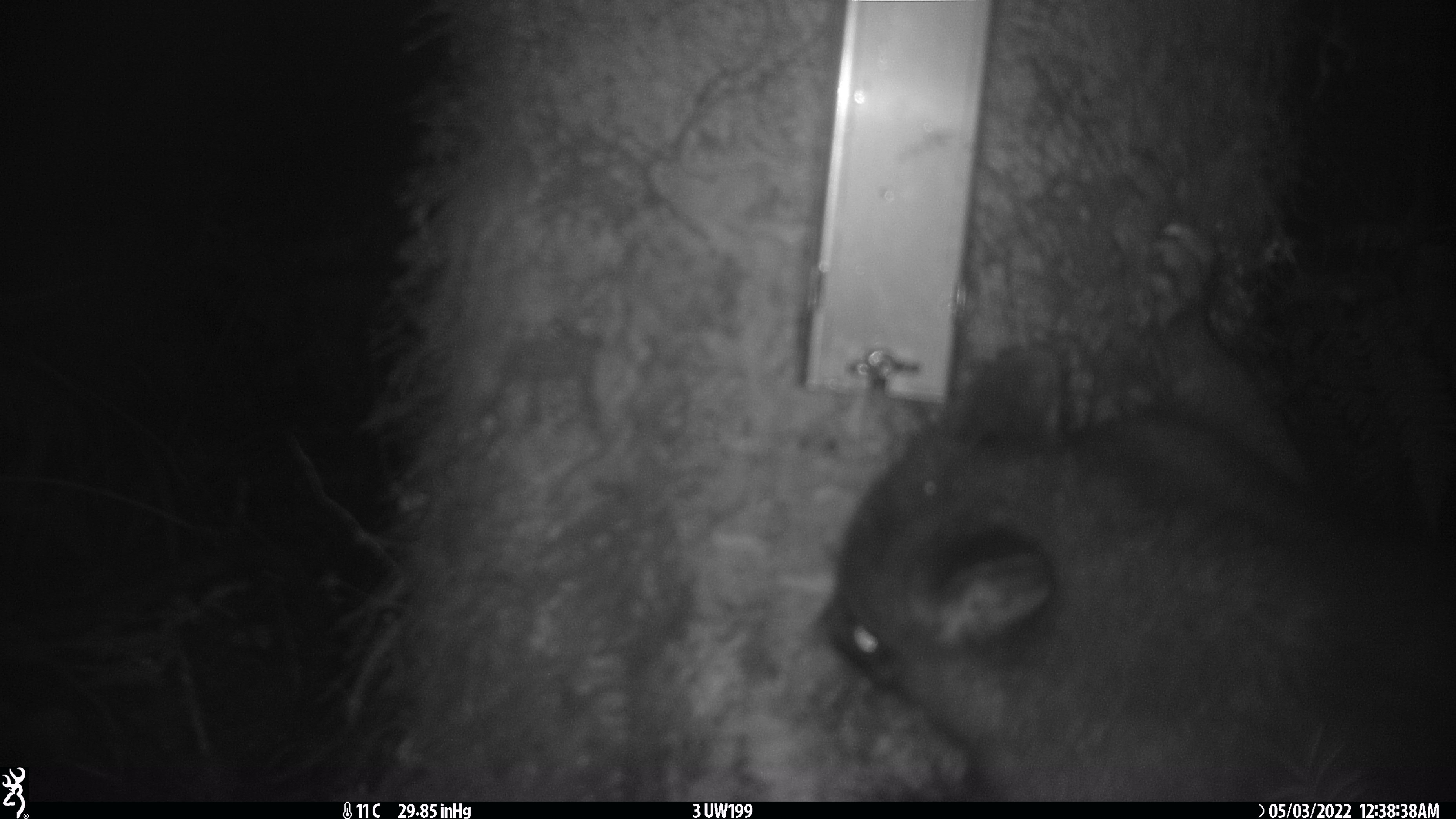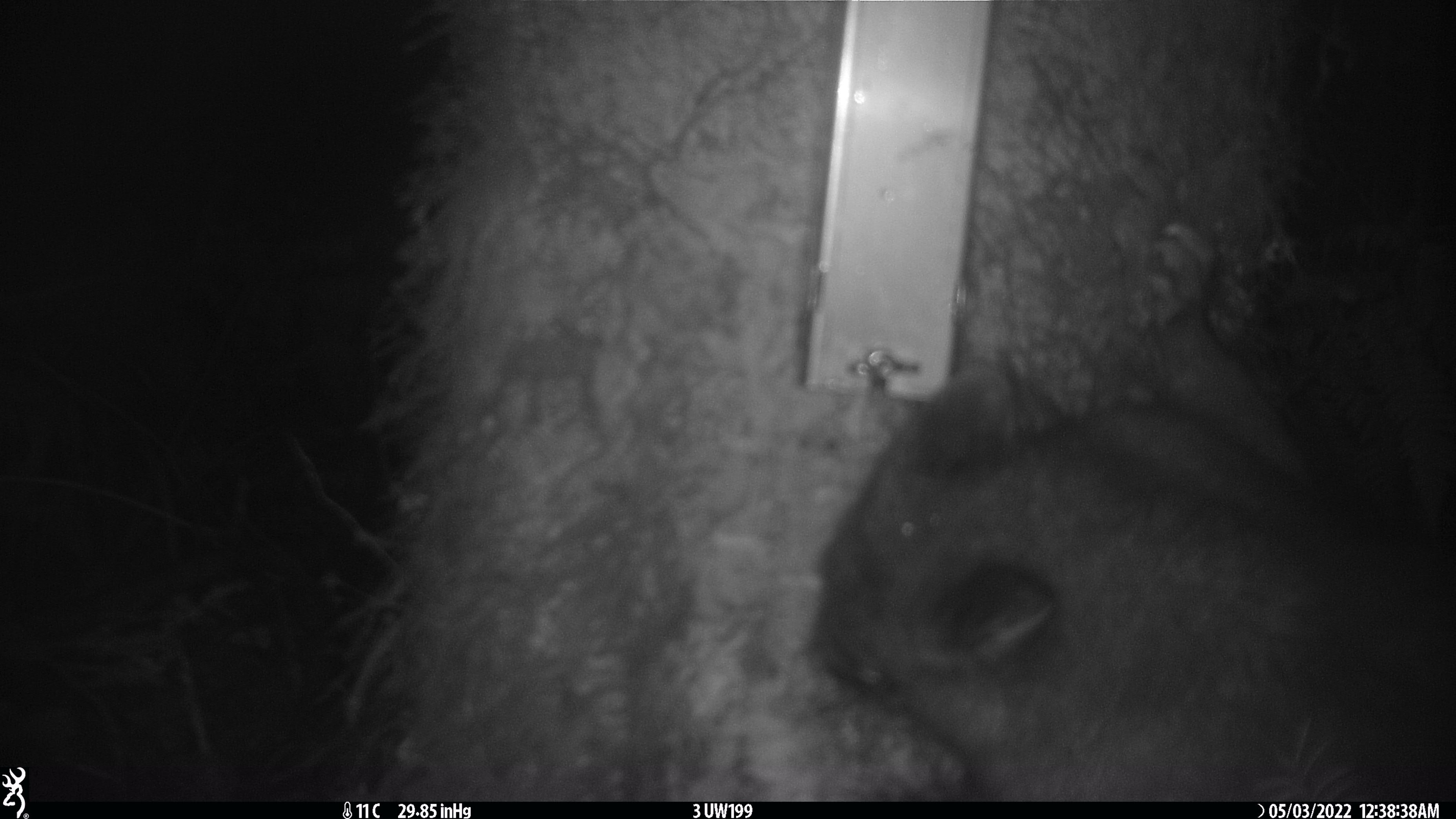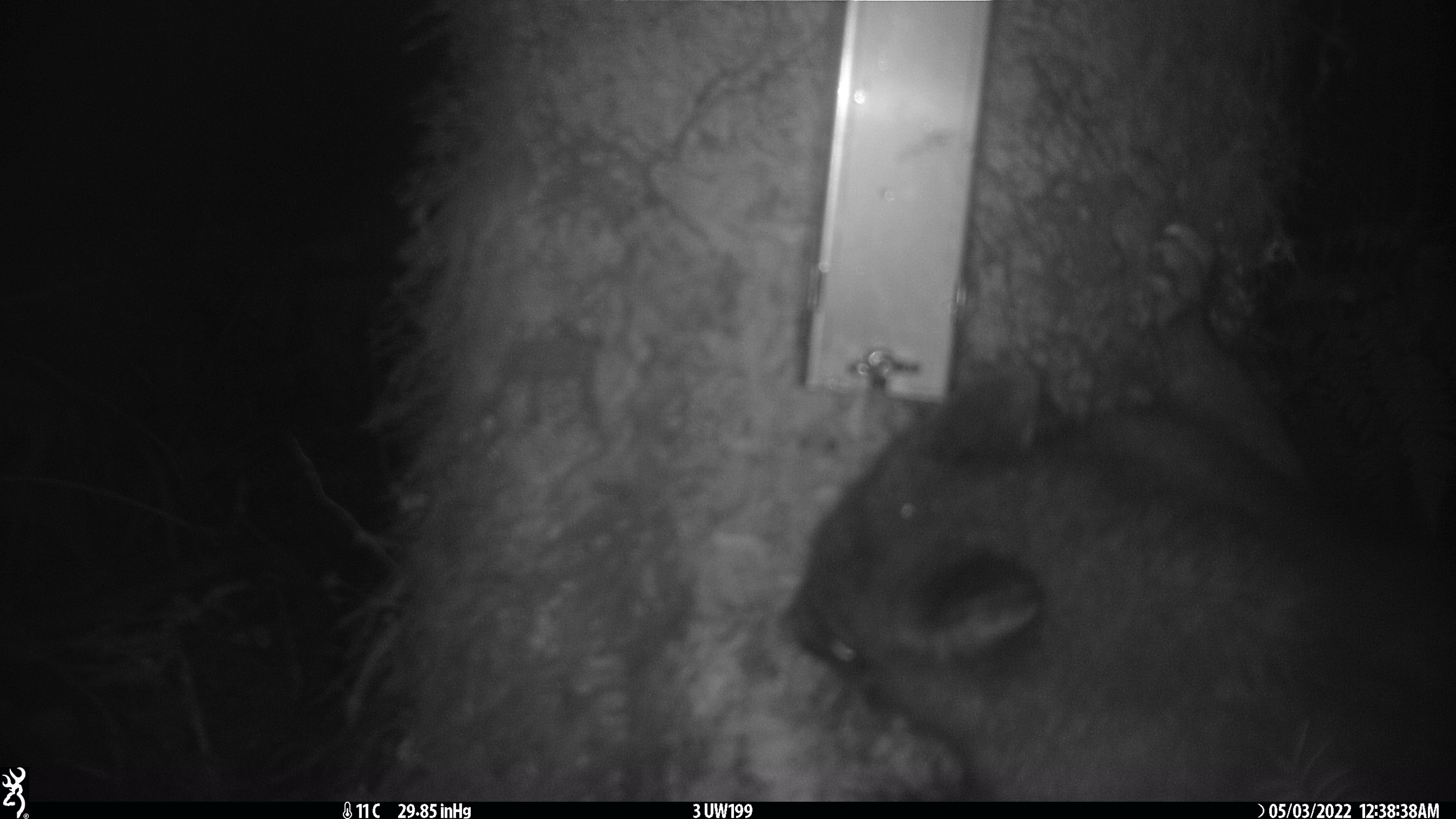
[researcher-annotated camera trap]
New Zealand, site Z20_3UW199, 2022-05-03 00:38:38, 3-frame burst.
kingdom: Animalia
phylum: Chordata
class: Mammalia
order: Diprotodontia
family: Phalangeridae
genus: Trichosurus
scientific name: Trichosurus vulpecula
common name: common brushtail possum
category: possum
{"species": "possum (common brushtail possum) (Trichosurus vulpecula)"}